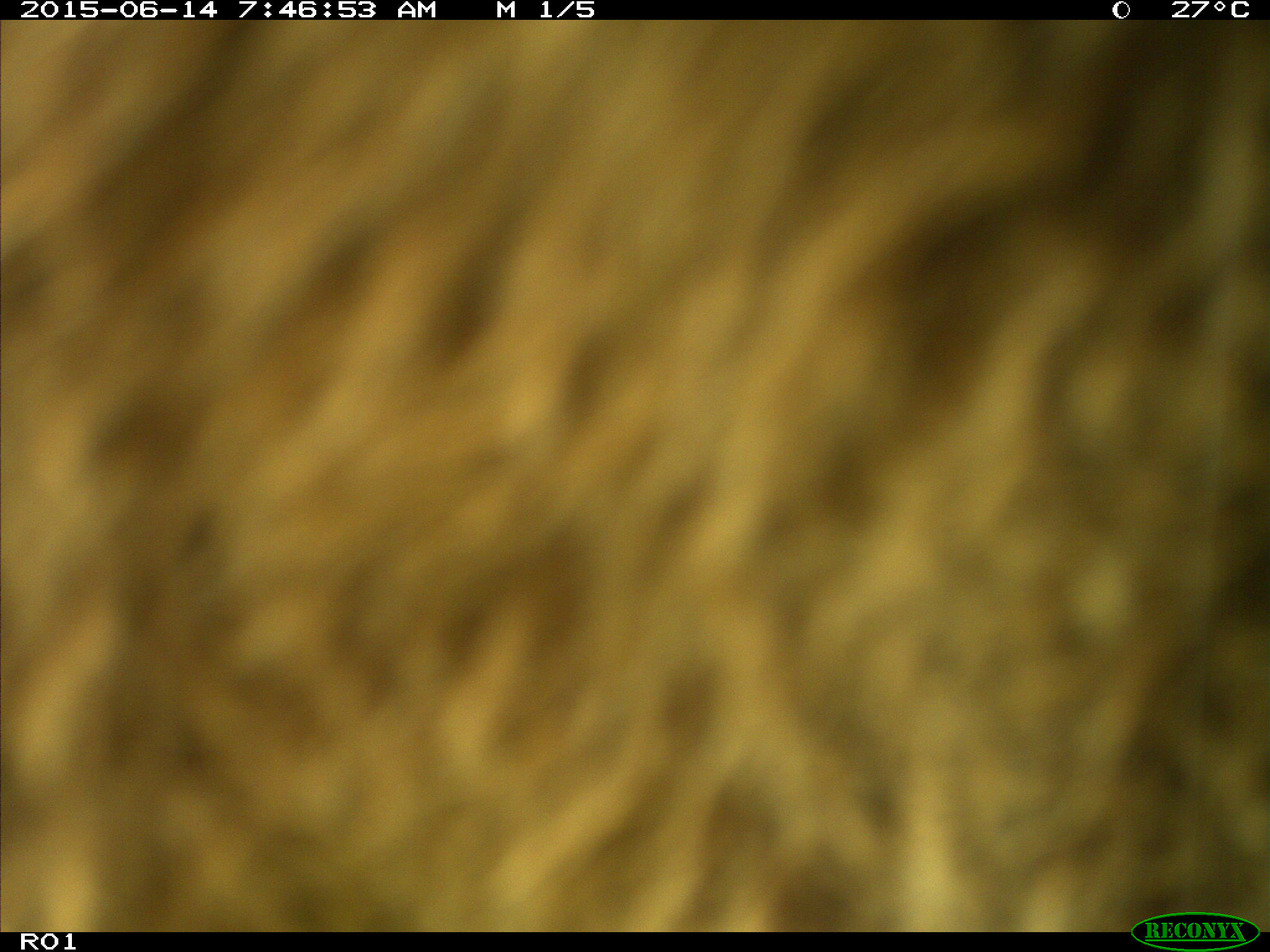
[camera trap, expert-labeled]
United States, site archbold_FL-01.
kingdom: Animalia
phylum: Chordata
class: Mammalia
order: Artiodactyla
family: Bovidae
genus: Bos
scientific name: Bos taurus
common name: domestic cow